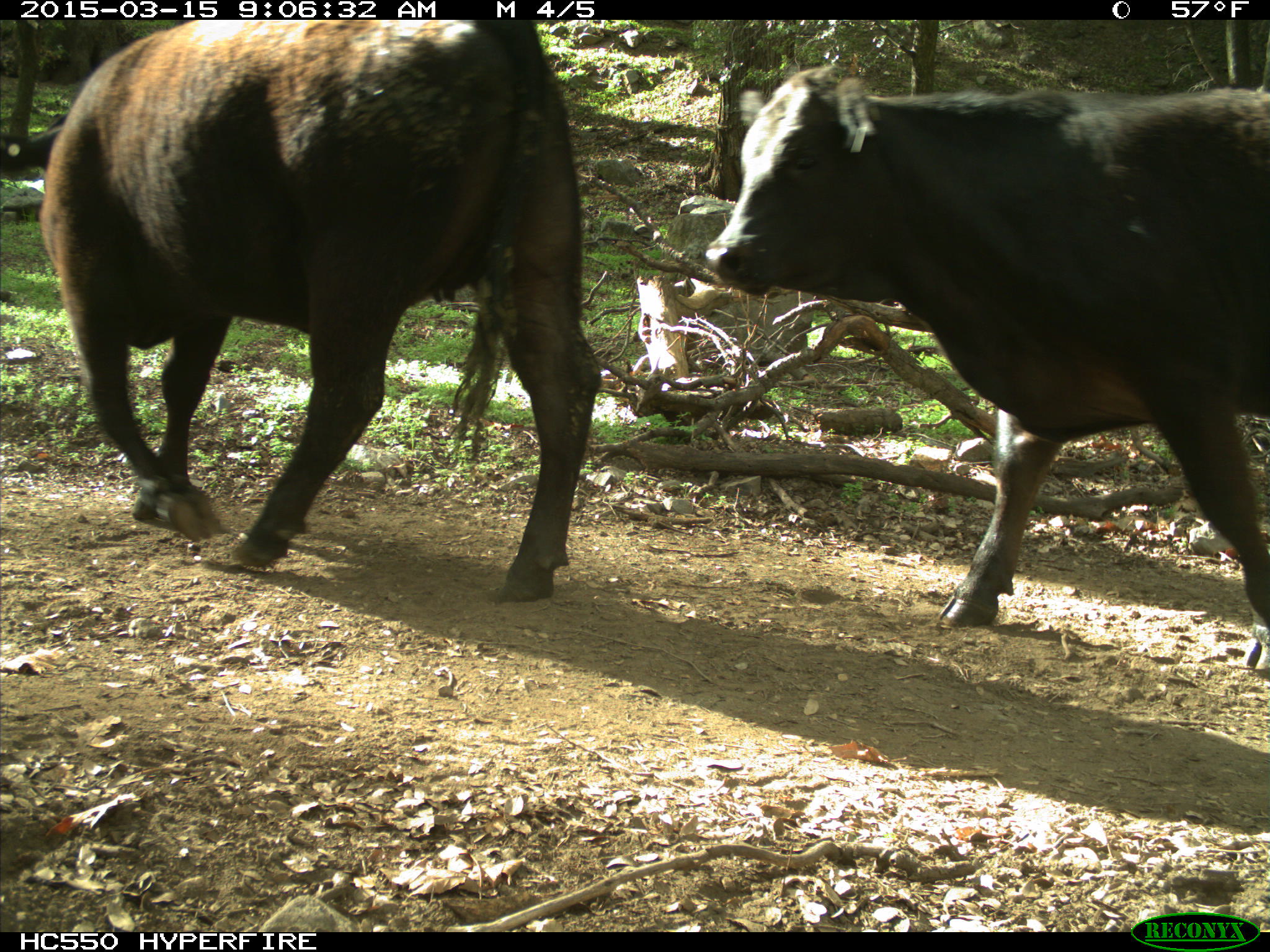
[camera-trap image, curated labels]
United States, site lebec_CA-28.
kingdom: Animalia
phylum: Chordata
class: Mammalia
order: Artiodactyla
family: Bovidae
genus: Bos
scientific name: Bos taurus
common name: domestic cow